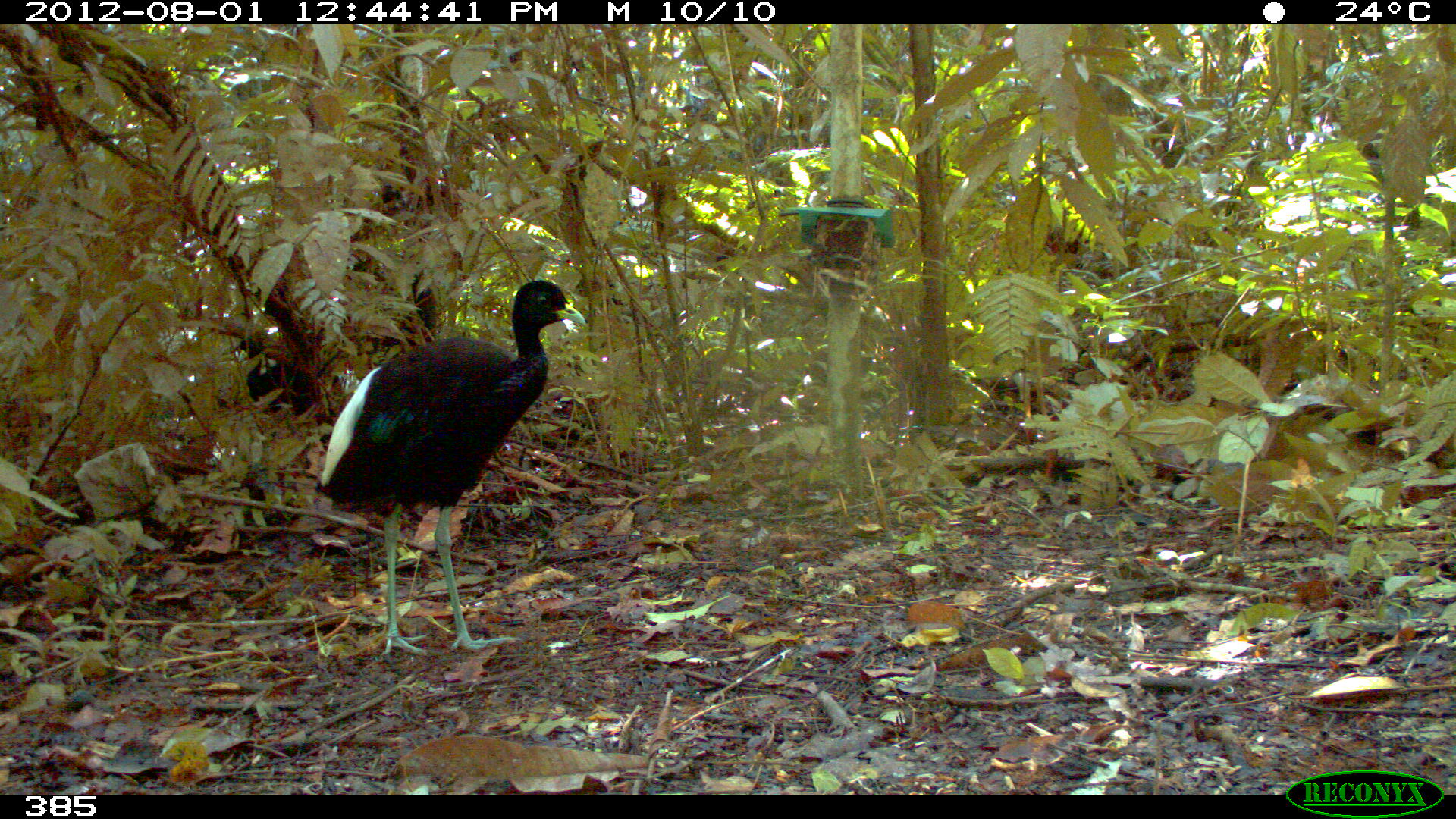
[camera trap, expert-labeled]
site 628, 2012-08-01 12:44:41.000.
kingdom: Animalia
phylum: Chordata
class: Aves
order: Gruiformes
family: Psophiidae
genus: Psophia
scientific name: Psophia leucoptera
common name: pale-winged trumpeter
Psophia leucoptera (pale-winged trumpeter).